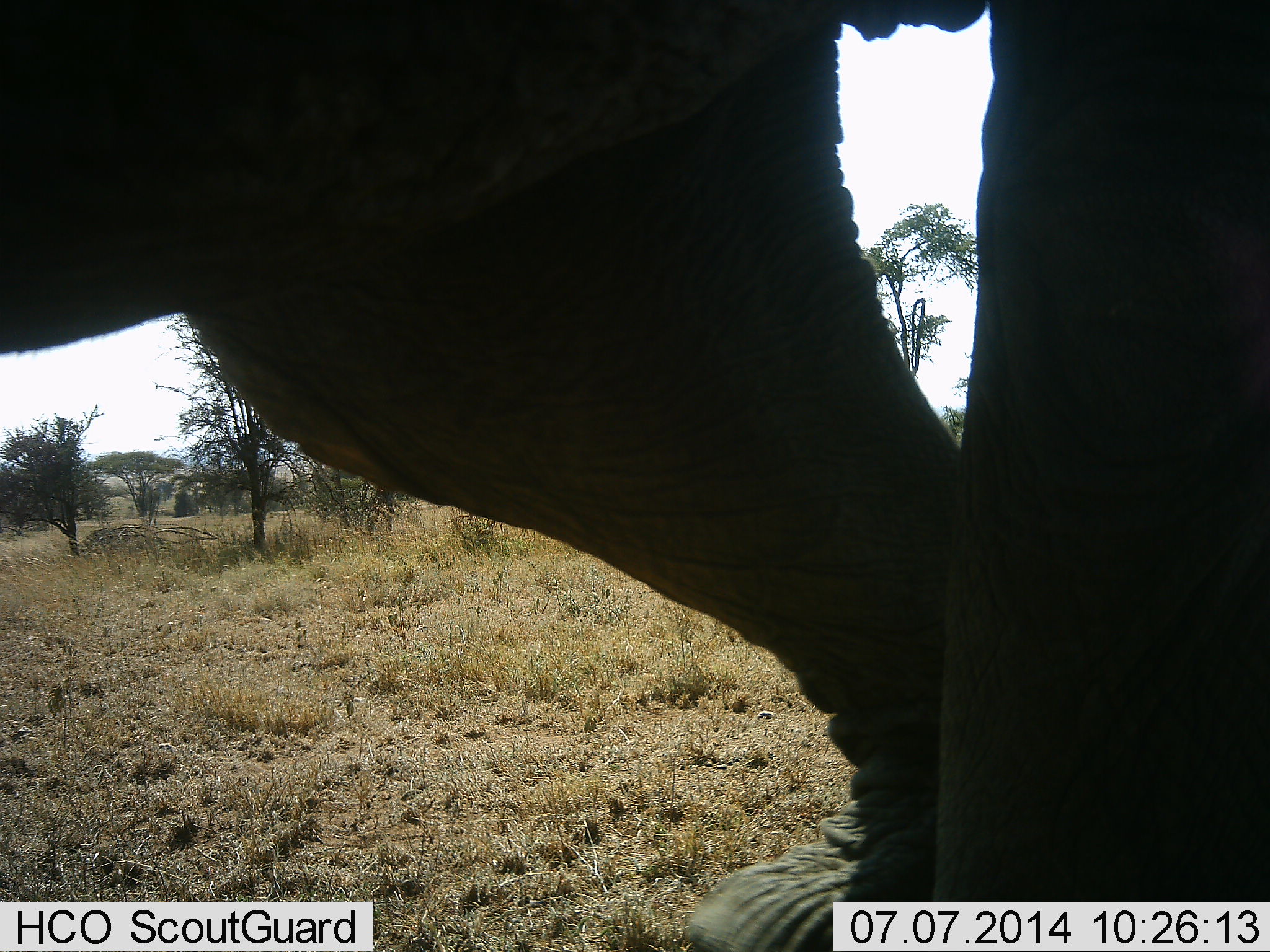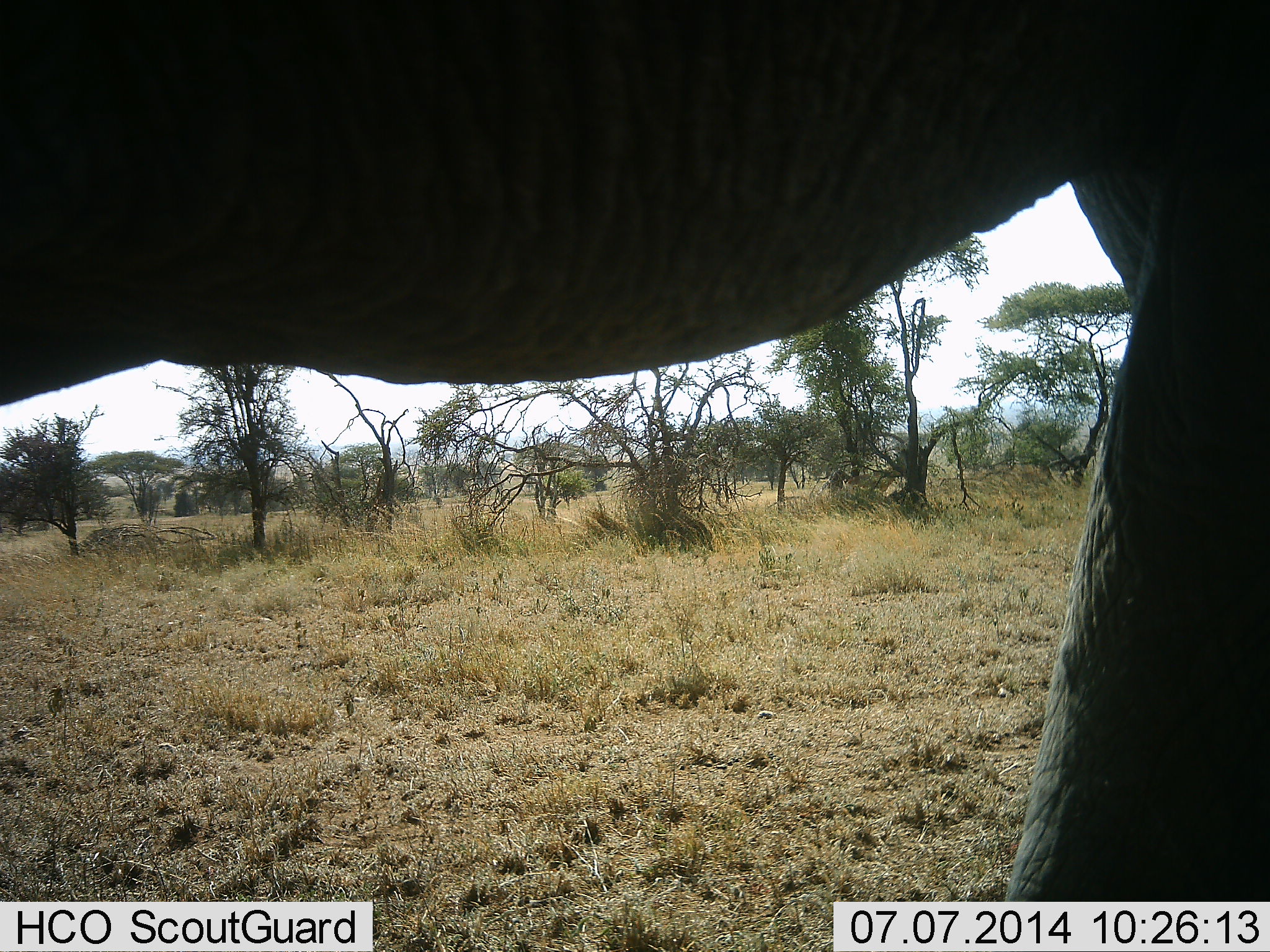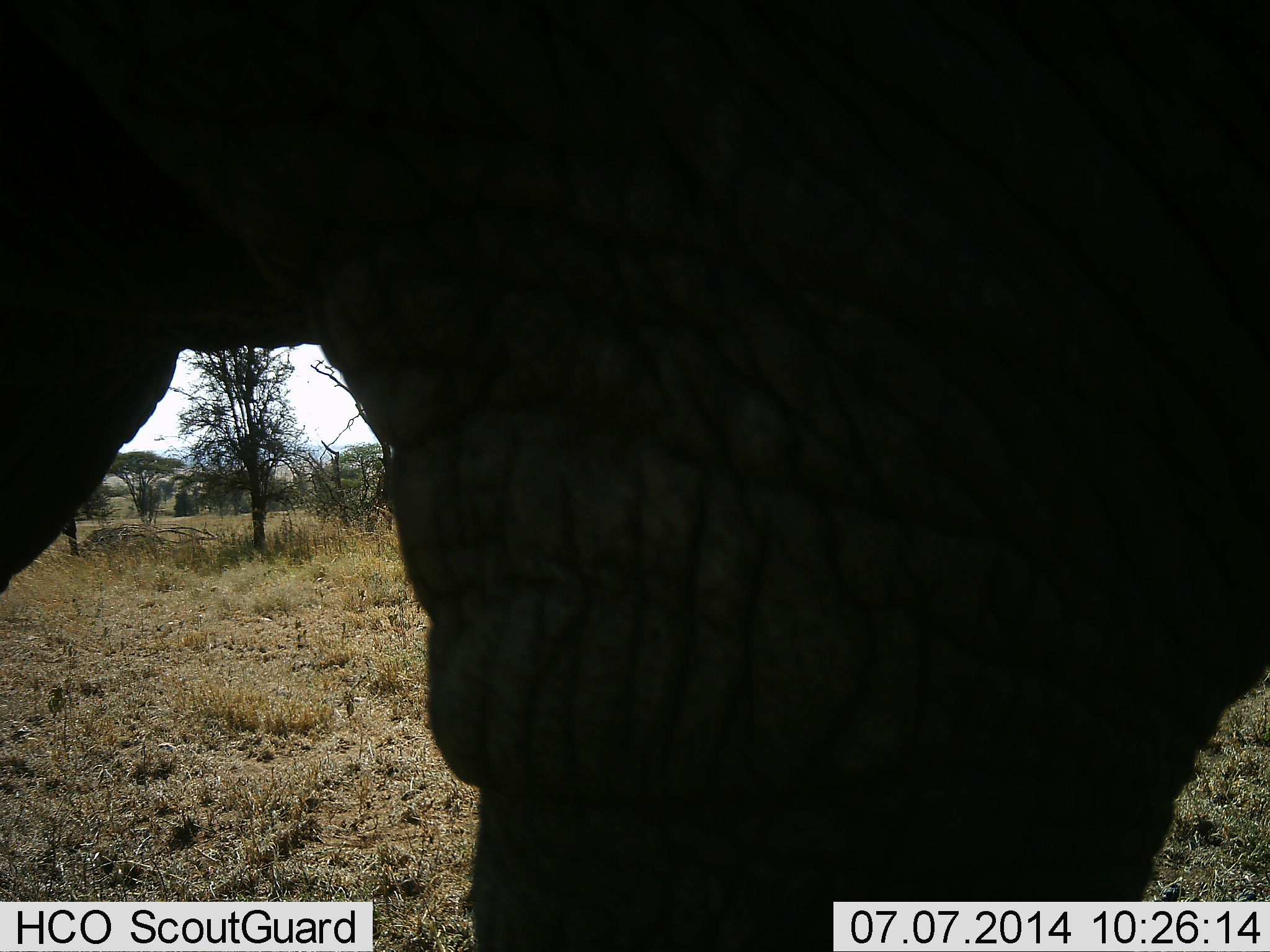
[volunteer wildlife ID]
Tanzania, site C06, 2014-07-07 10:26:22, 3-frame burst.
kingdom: Animalia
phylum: Chordata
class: Mammalia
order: Proboscidea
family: Elephantidae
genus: Loxodonta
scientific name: Loxodonta africana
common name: african bush elephant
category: elephant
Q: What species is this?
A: Elephant (african bush elephant) (Loxodonta africana).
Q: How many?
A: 1.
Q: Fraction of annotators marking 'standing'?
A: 40%.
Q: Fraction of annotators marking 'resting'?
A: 0%.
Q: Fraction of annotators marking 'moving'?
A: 60%.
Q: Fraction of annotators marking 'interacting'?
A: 0%.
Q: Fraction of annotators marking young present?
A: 0%.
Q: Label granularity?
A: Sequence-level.